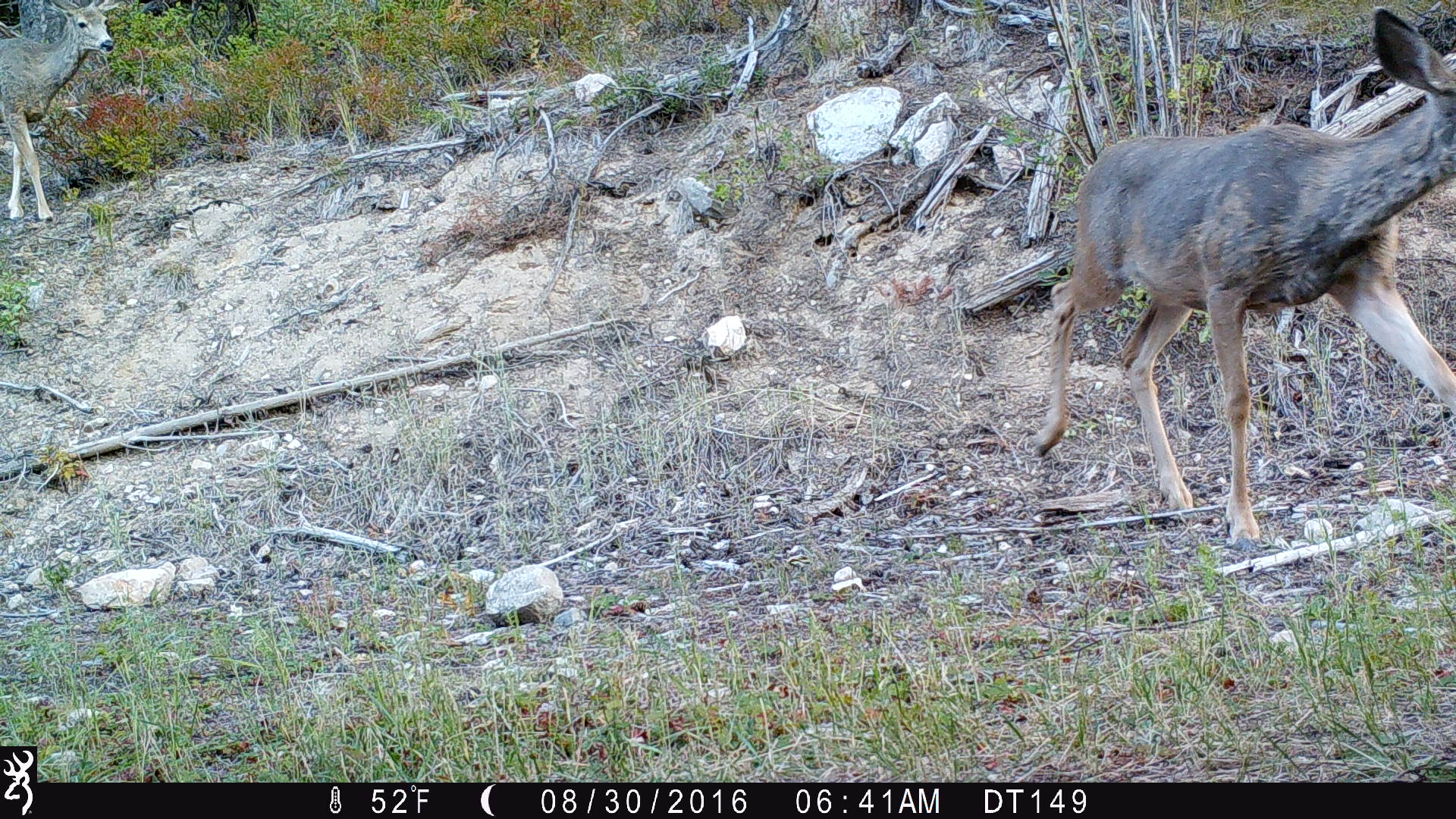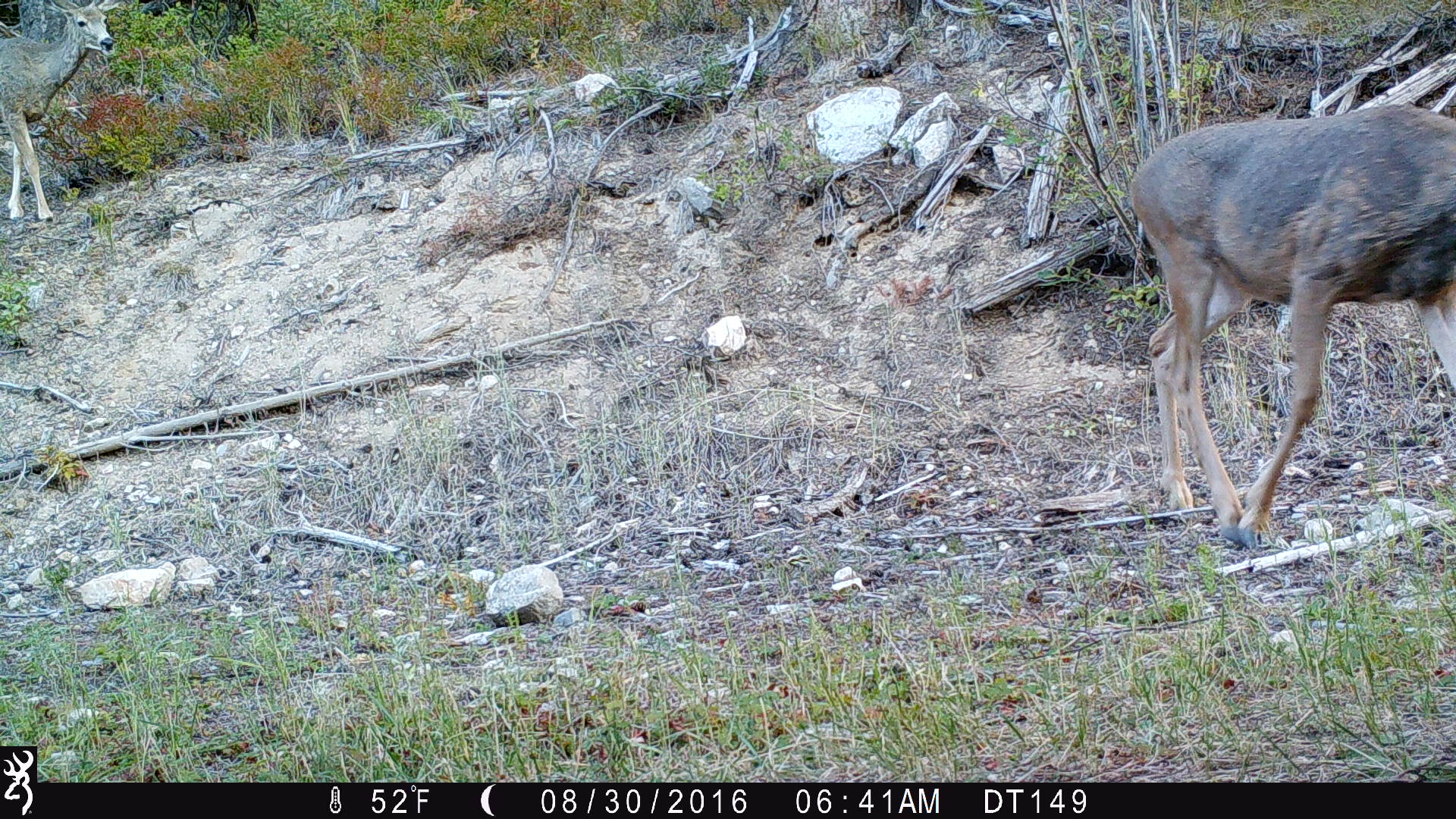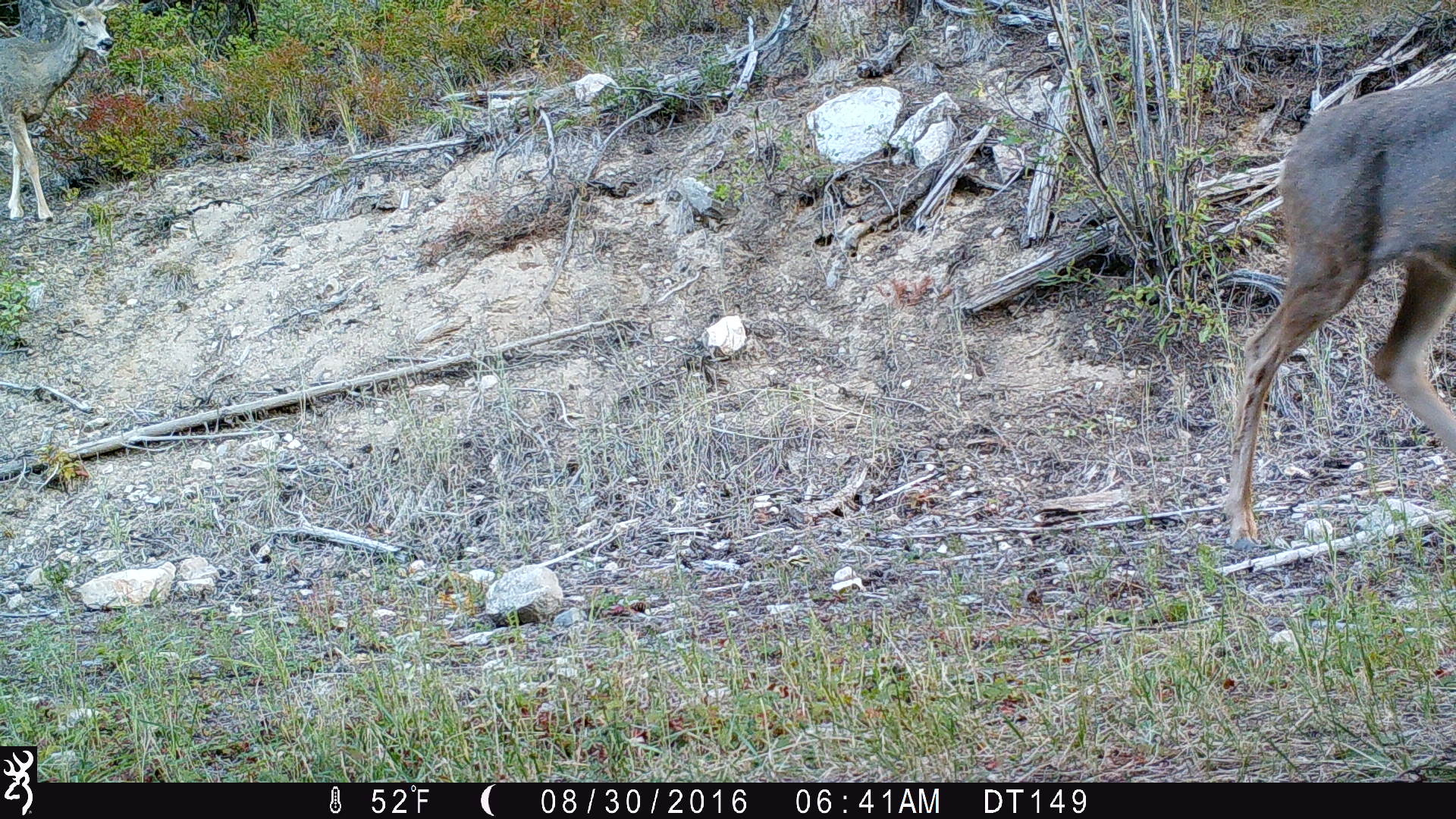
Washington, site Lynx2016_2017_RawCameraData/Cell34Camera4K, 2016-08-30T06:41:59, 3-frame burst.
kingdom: Animalia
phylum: Chordata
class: Mammalia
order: Artiodactyla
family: Cervidae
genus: Odocoileus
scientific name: Odocoileus hemionus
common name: mule deer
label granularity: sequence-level